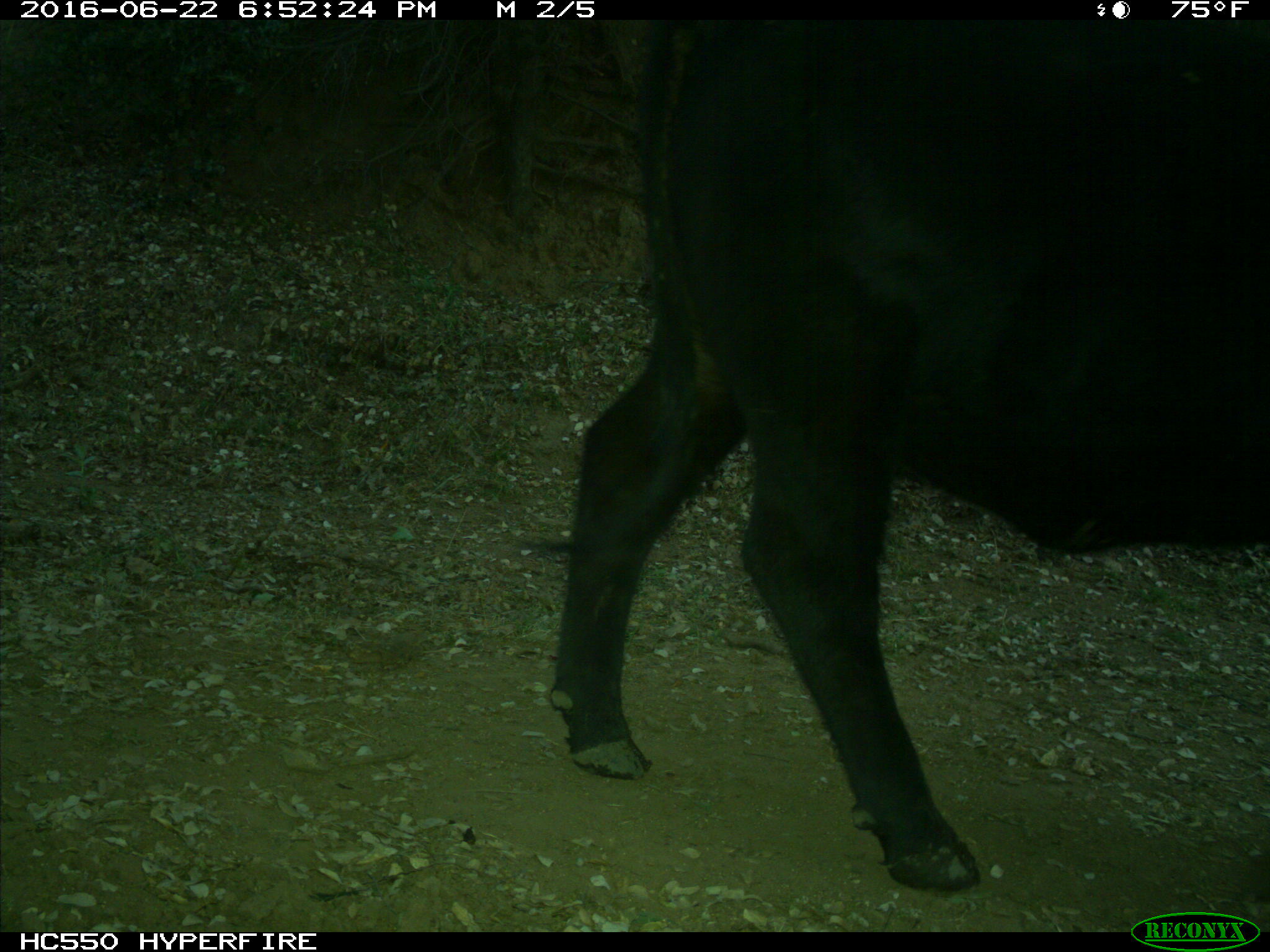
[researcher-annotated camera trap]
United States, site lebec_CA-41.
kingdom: Animalia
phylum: Chordata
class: Mammalia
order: Artiodactyla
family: Bovidae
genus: Bos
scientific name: Bos taurus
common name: domestic cow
Bos taurus (domestic cow).